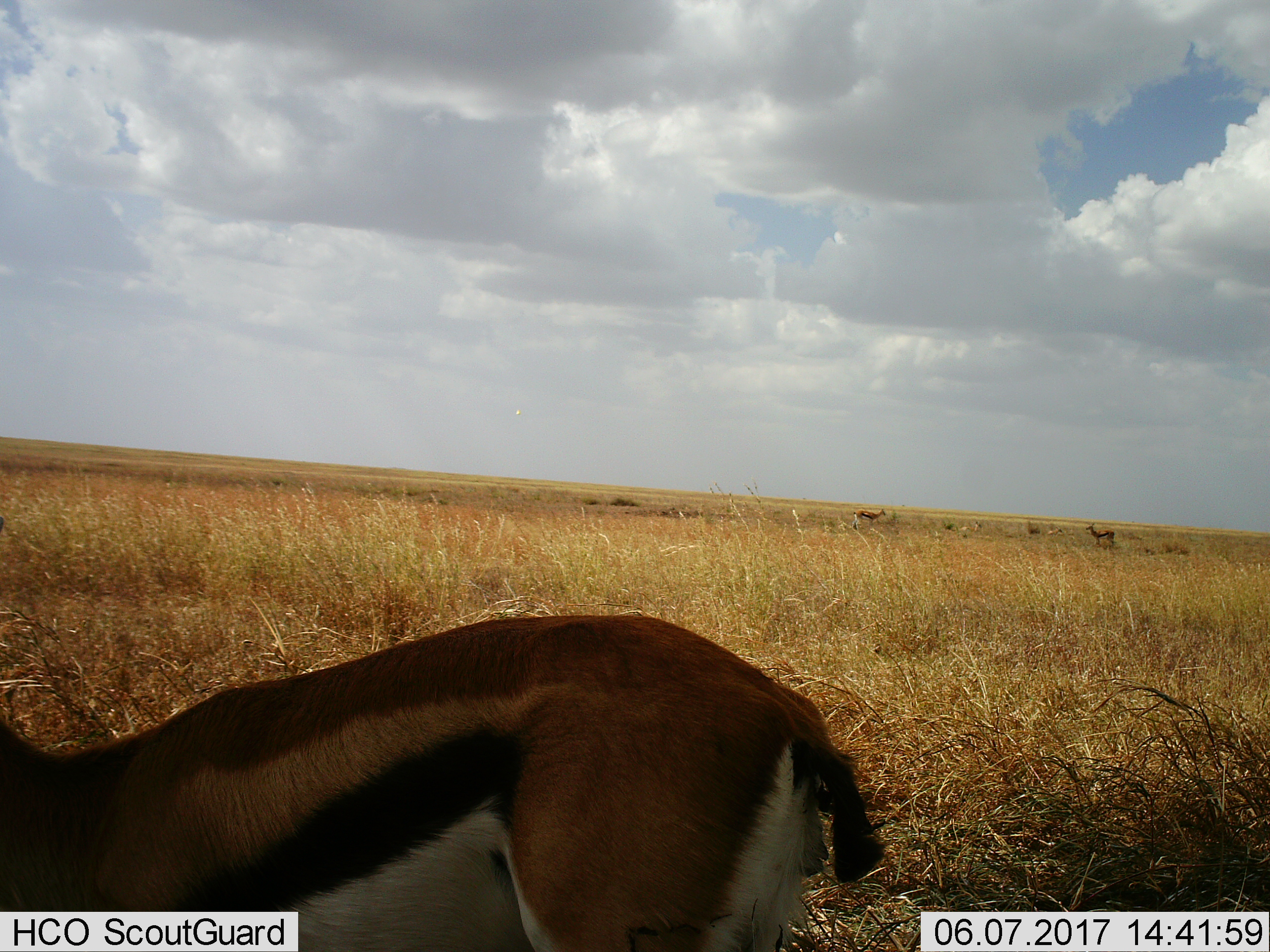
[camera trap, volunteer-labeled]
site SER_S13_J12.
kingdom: Animalia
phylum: Chordata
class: Mammalia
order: Artiodactyla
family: Bovidae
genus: Eudorcas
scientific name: Eudorcas thomsonii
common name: thomson's gazelle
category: gazellethomsons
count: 3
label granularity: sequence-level